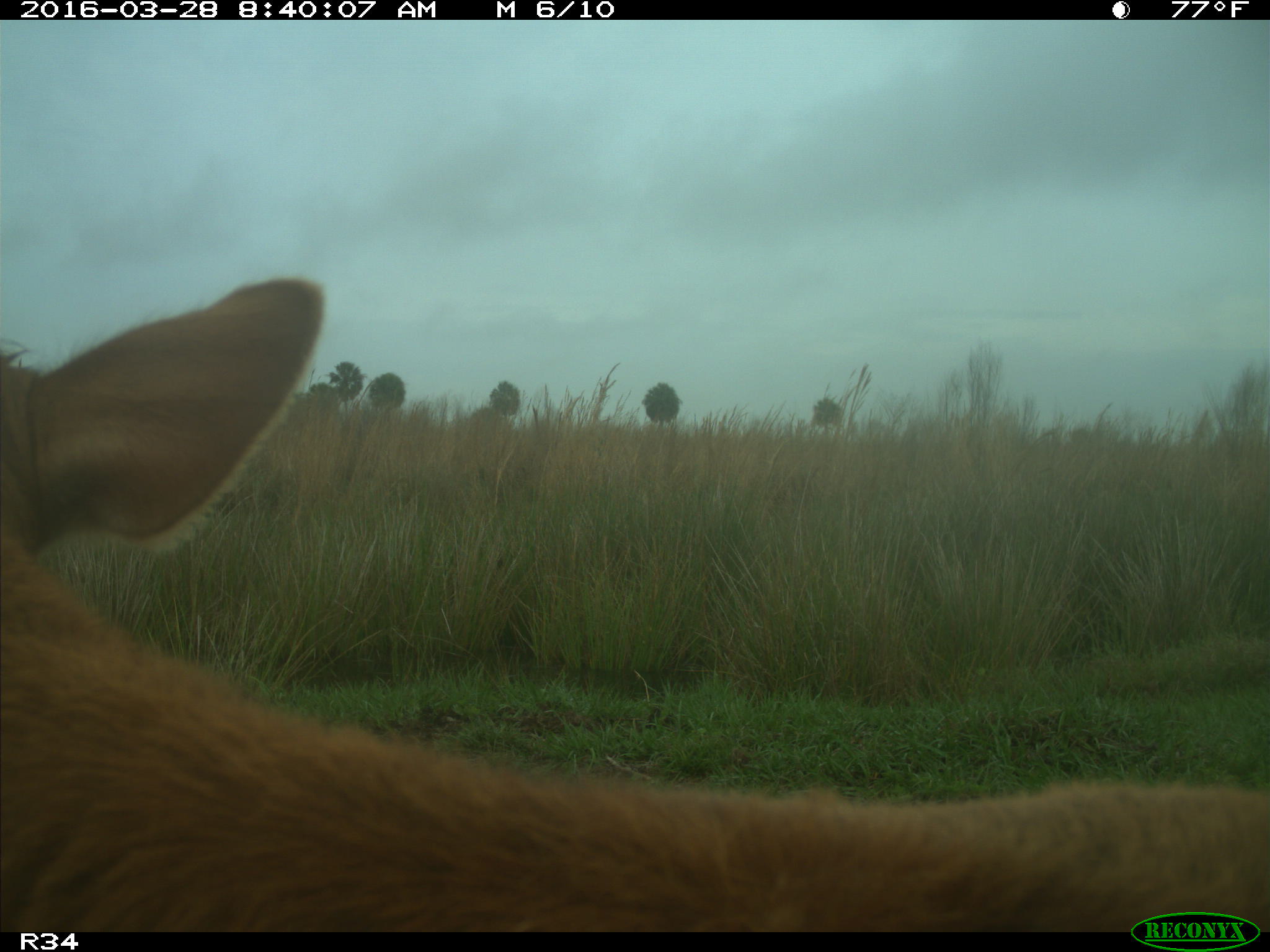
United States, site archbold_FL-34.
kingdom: Animalia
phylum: Chordata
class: Mammalia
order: Artiodactyla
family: Bovidae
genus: Bos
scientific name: Bos taurus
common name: domestic cow